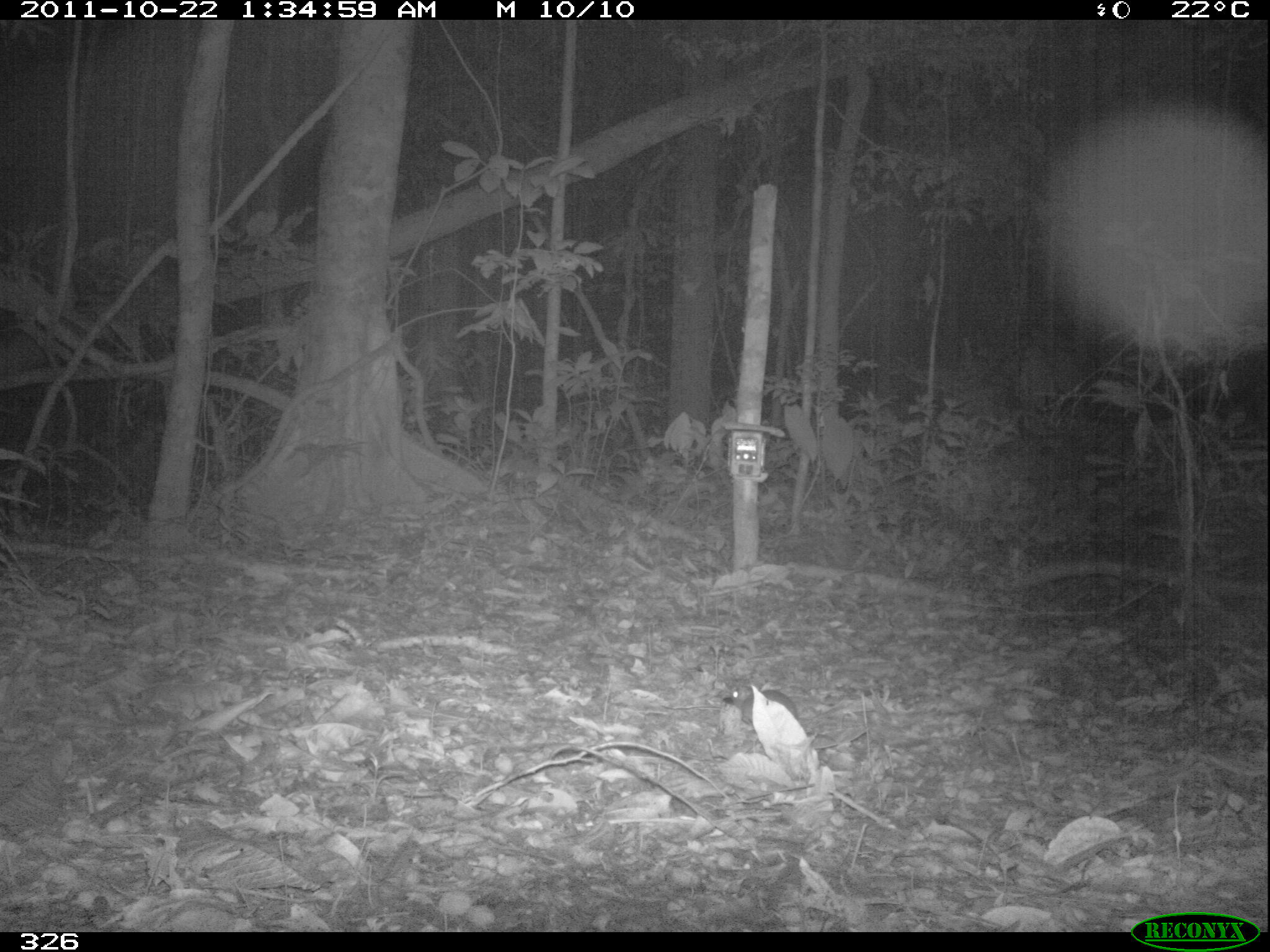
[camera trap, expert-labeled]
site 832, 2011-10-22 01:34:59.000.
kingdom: Animalia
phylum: Chordata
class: Mammalia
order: Rodentia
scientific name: Rodentia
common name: rodents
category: unknown rodent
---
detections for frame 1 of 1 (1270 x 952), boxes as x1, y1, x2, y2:
unknown rodent: 729, 684, 798, 734